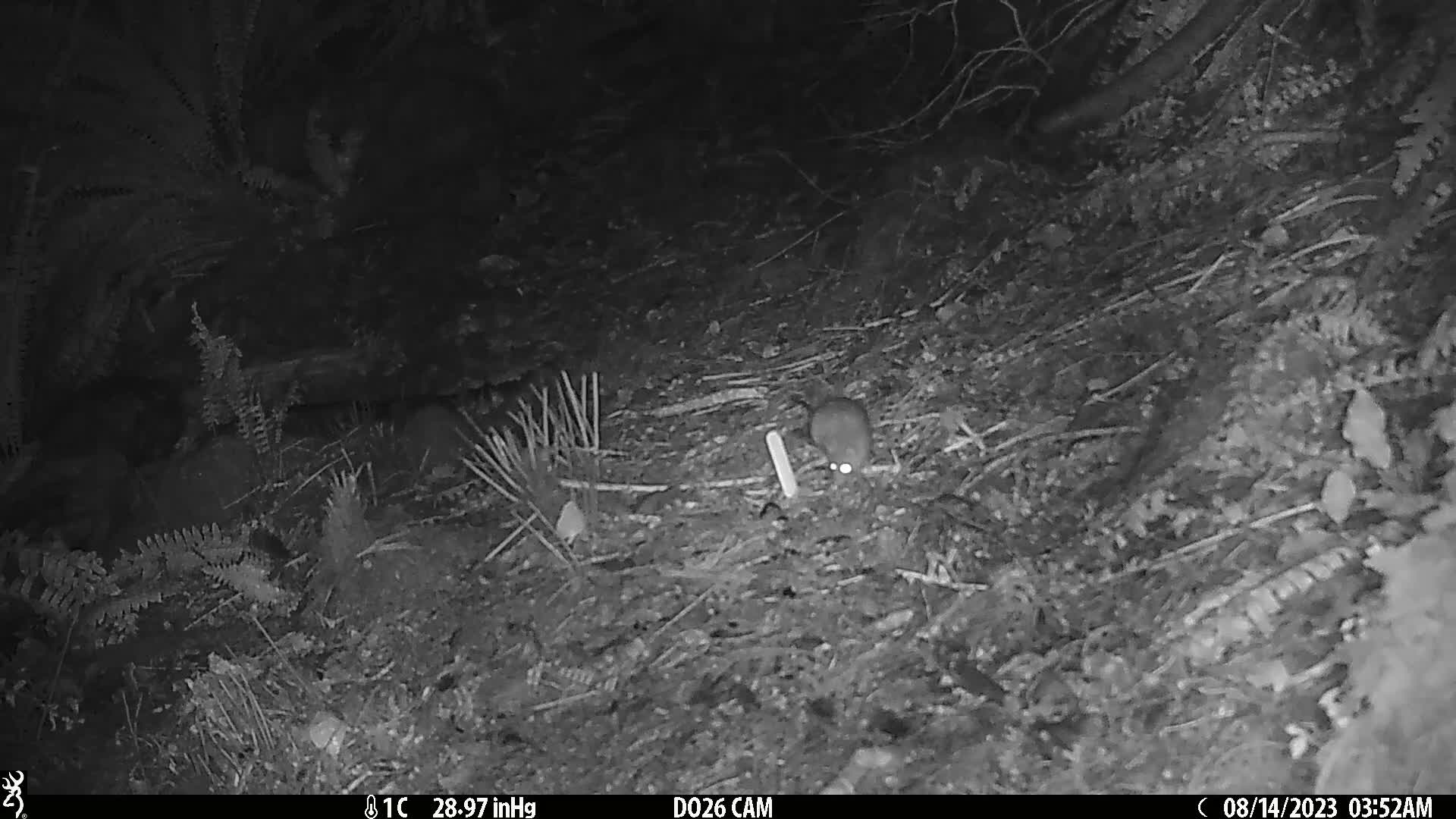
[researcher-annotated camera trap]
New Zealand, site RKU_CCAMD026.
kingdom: Animalia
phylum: Chordata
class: Mammalia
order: Rodentia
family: Muridae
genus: Rattus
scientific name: Rattus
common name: rat